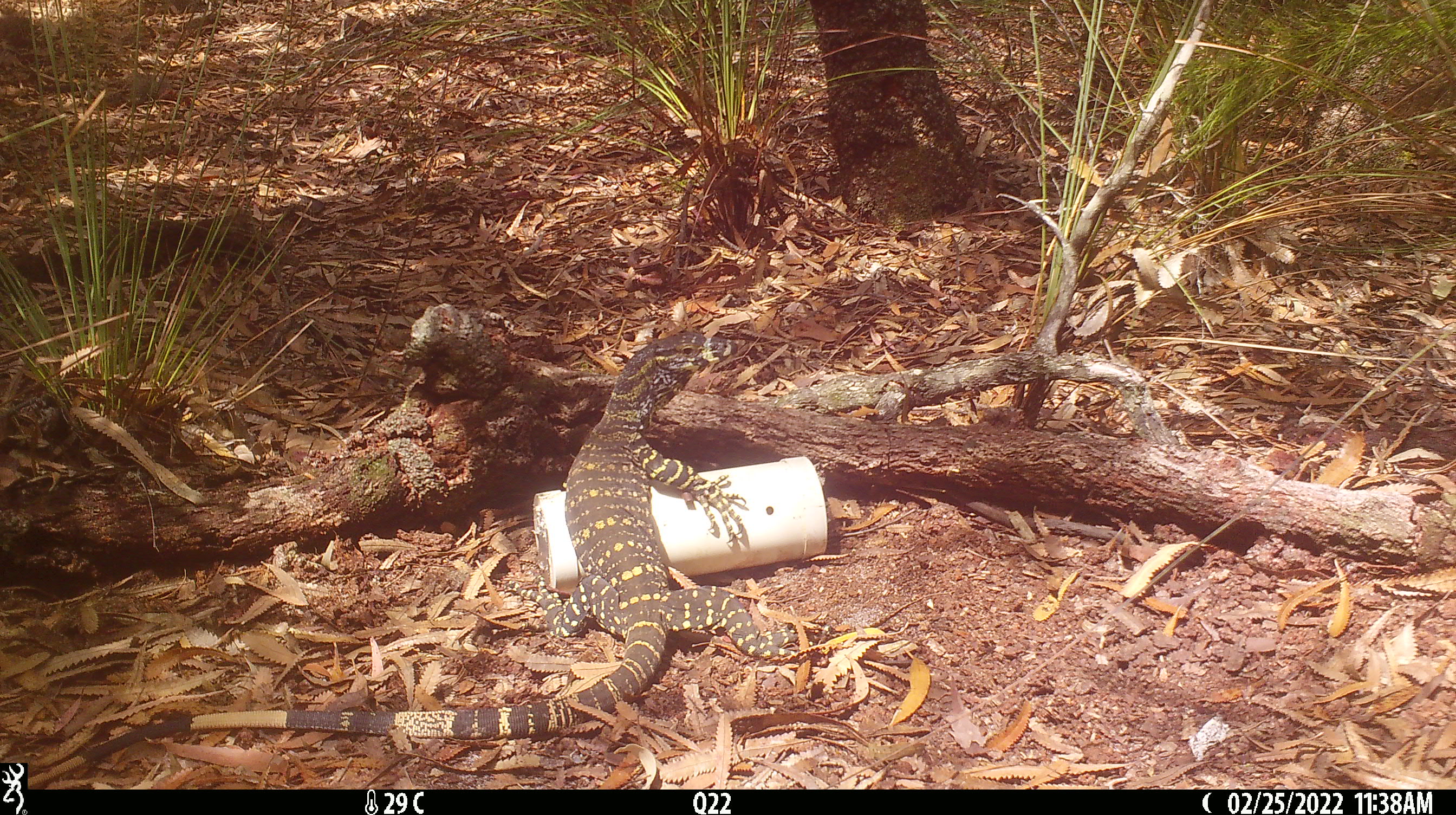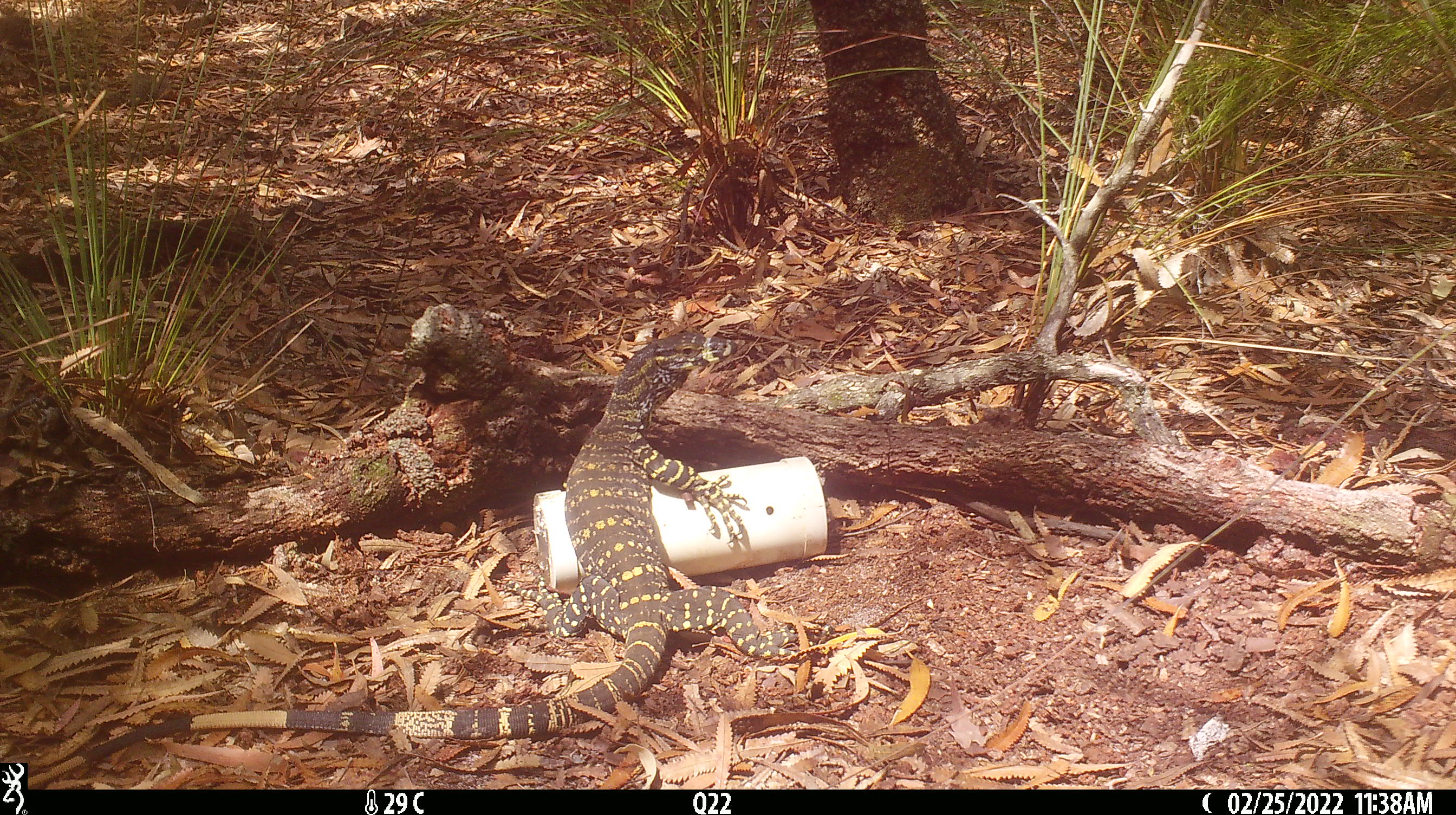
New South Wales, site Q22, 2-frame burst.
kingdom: Animalia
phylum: Chordata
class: Reptilia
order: Squamata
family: Varanidae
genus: Varanus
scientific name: Varanus varius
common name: lace monitor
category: goanna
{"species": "goanna (lace monitor) (Varanus varius)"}